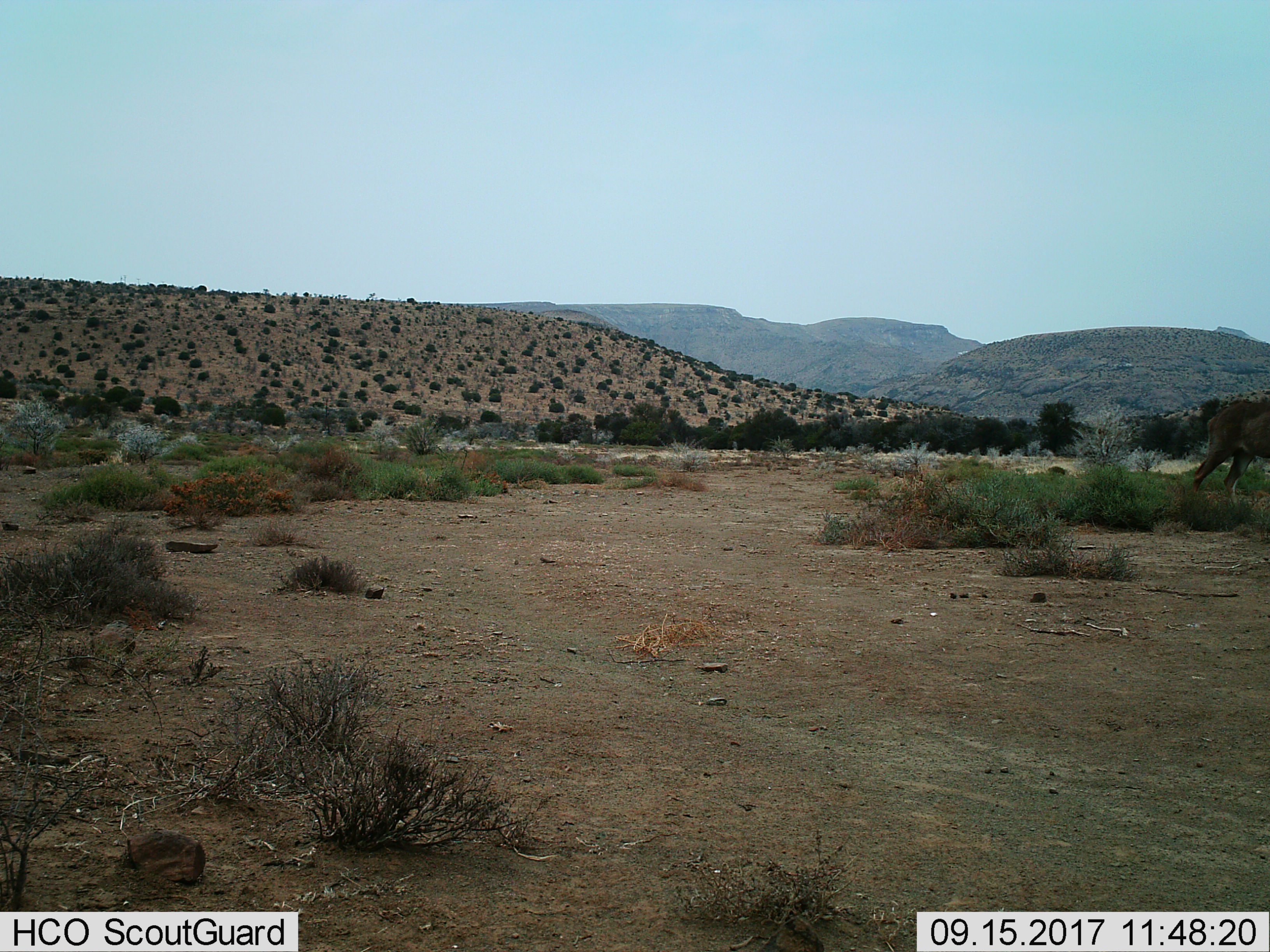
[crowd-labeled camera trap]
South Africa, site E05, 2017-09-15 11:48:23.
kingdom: Animalia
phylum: Chordata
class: Mammalia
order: Artiodactyla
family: Bovidae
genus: Tragelaphus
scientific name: Tragelaphus oryx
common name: eland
Eland (Tragelaphus oryx), count 1. Behavior (volunteer vote fractions): standing 0%, resting 0%, moving 67%, interacting 0%. Young present (vote fraction): 0%. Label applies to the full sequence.